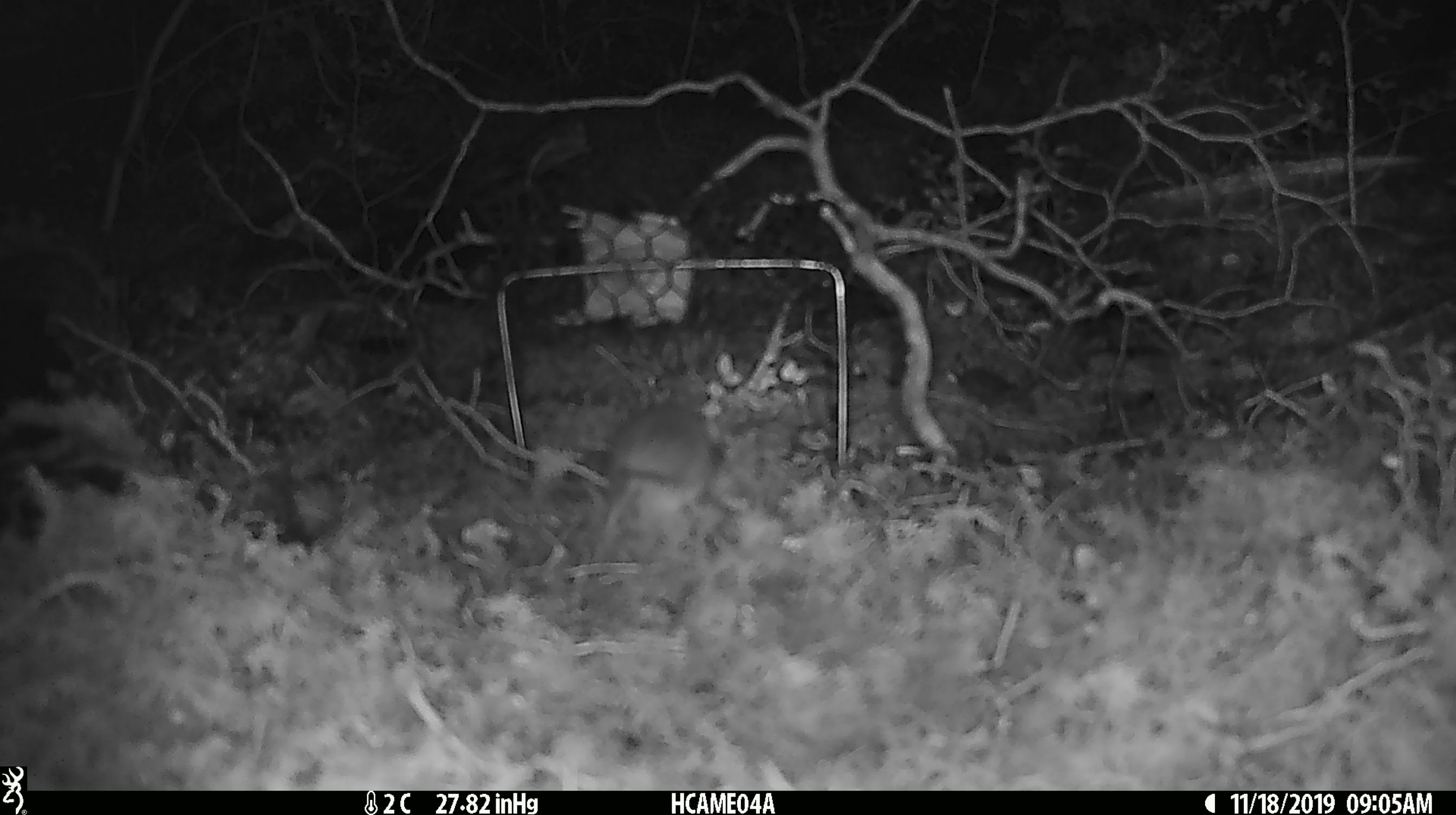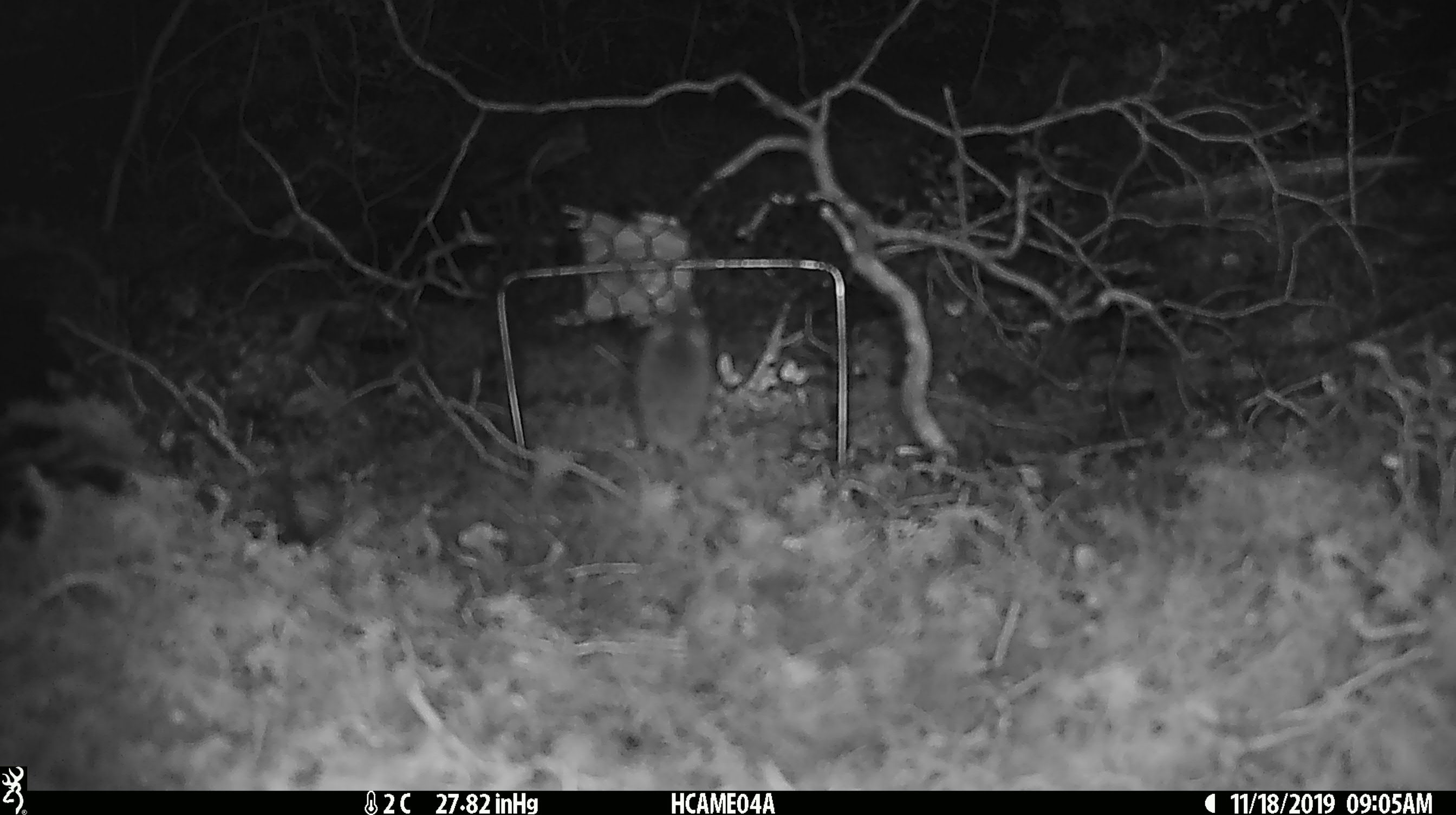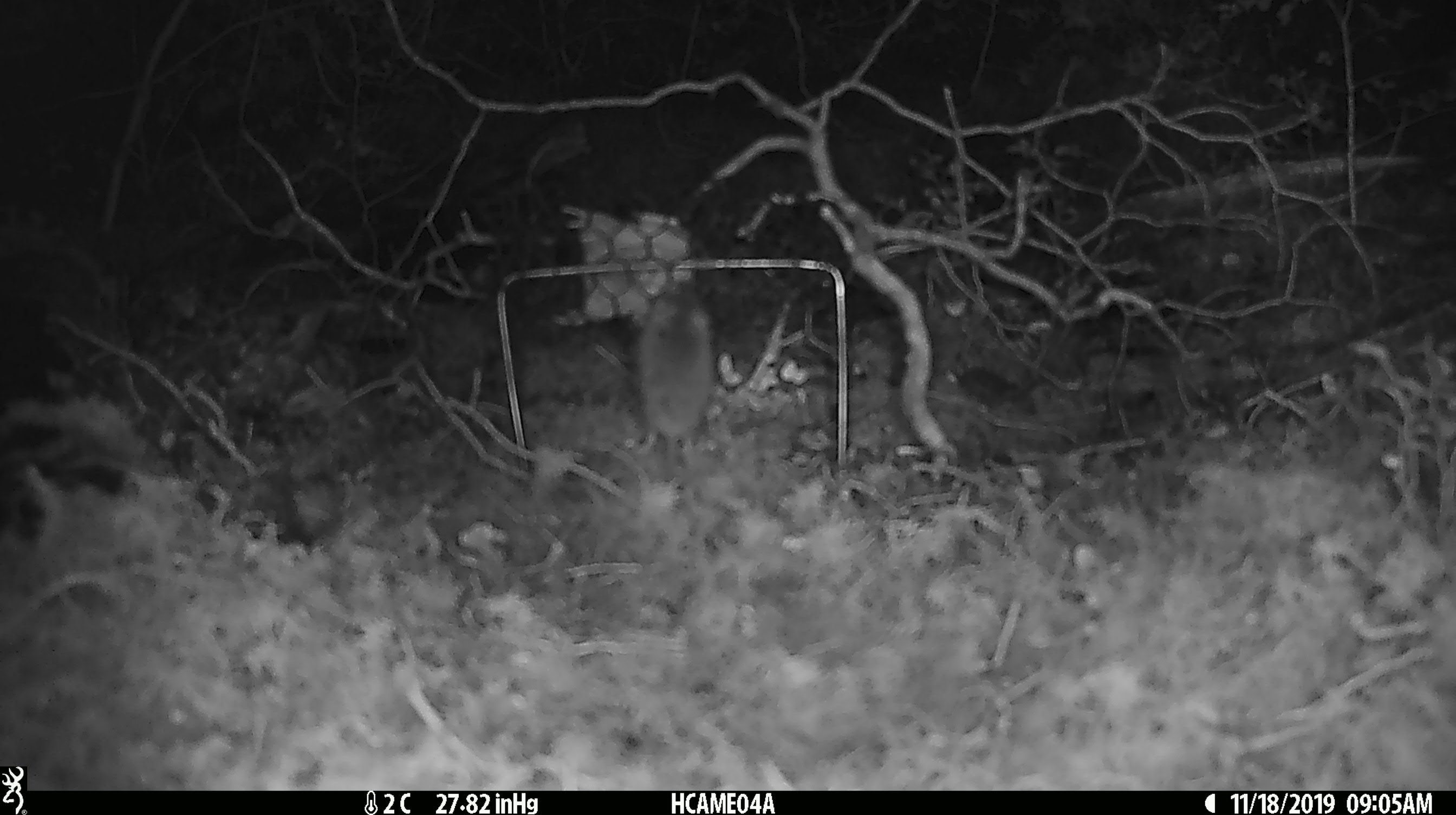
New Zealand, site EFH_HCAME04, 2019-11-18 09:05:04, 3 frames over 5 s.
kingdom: Animalia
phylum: Chordata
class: Mammalia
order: Rodentia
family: Muridae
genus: Mus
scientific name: Mus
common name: mouse